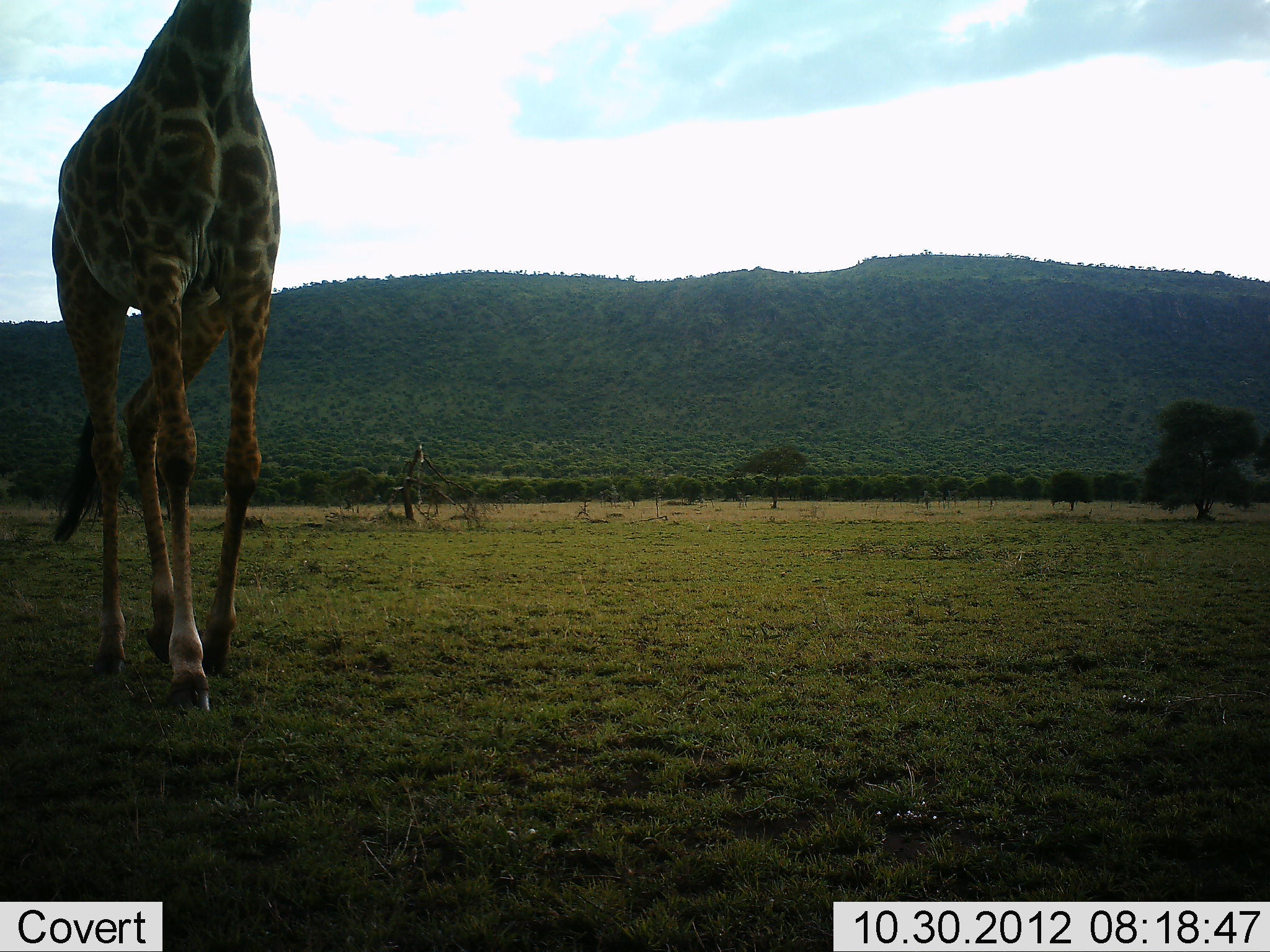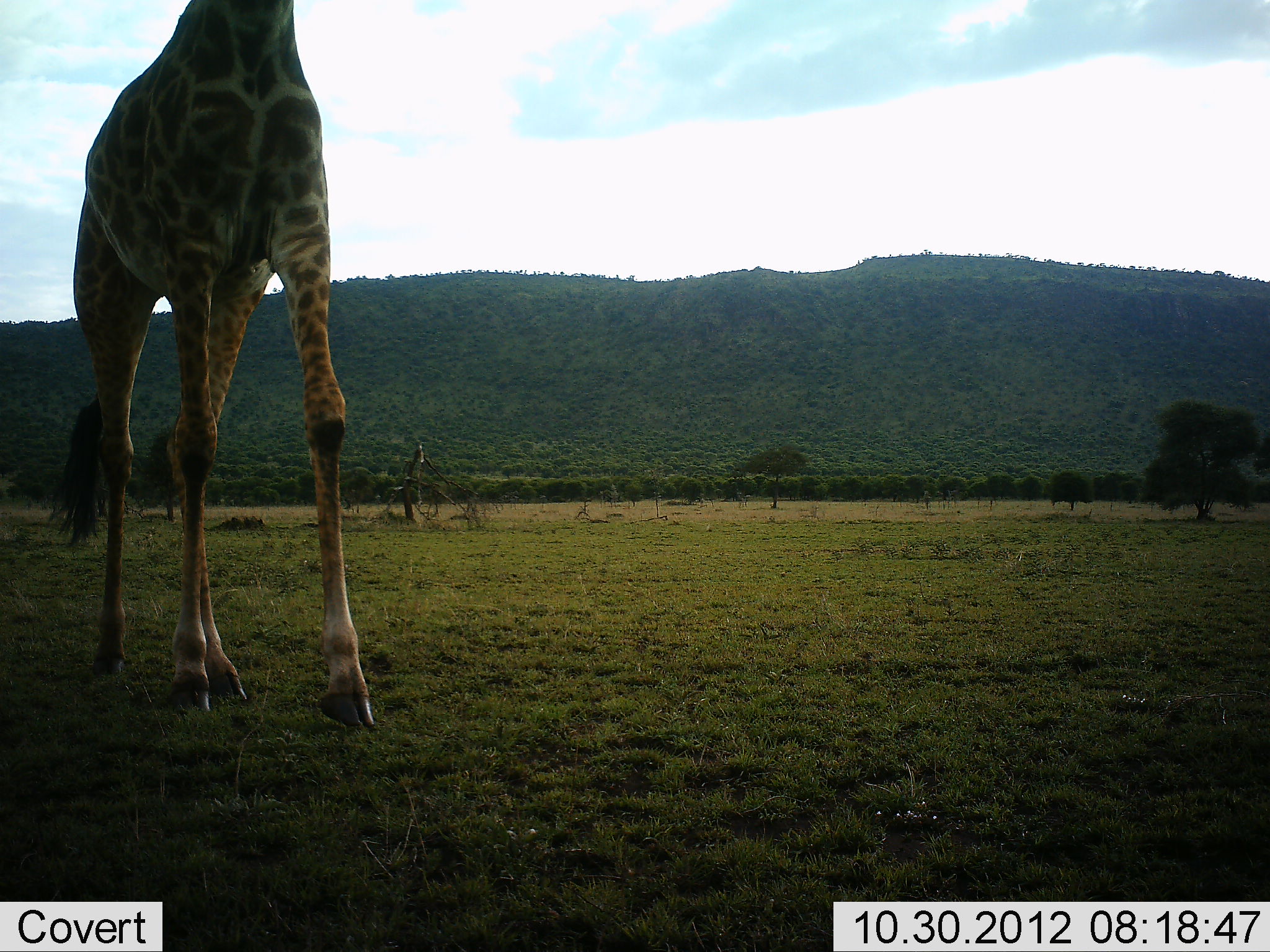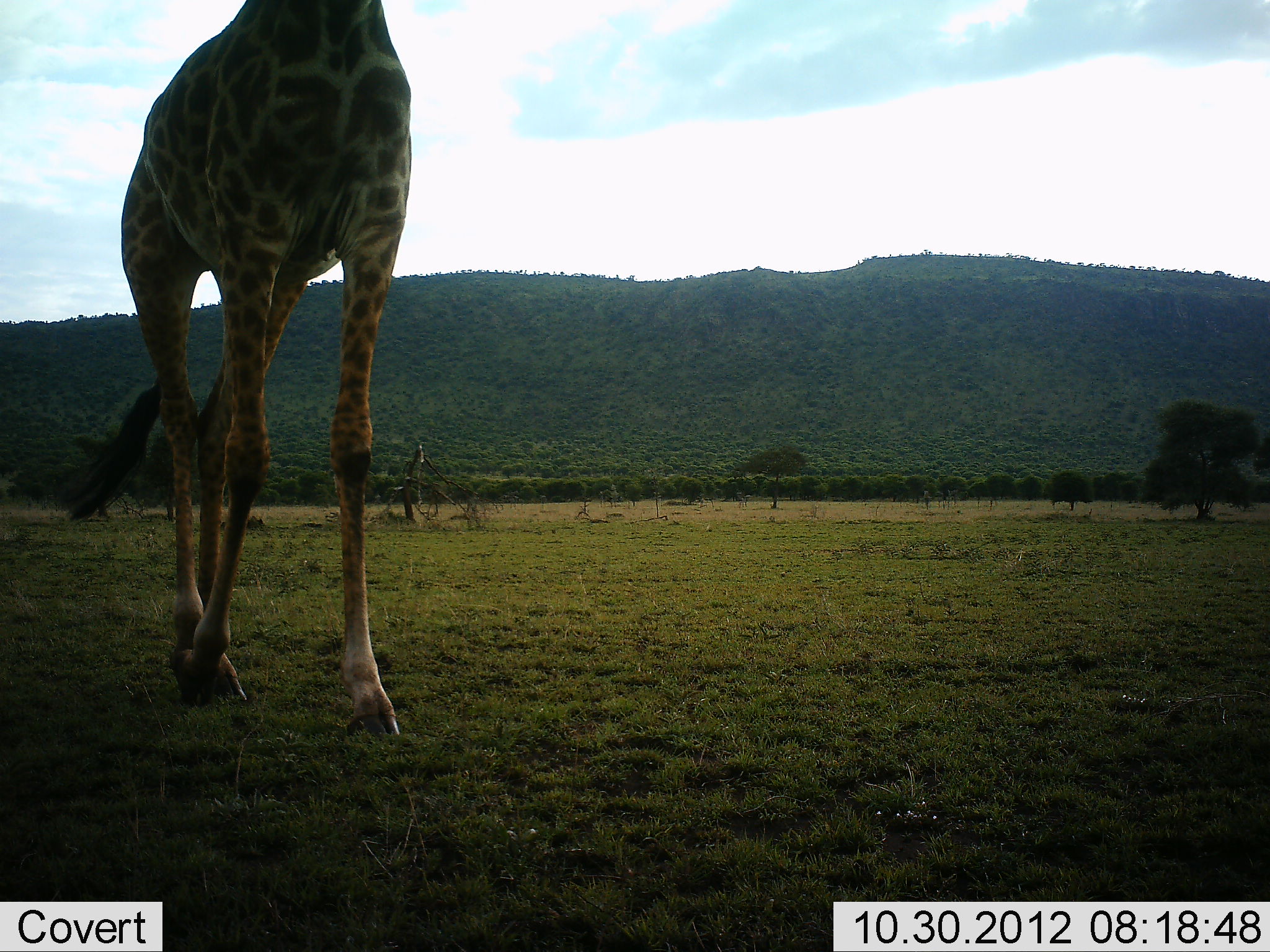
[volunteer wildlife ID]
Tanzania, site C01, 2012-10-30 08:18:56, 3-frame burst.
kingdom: Animalia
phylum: Chordata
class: Mammalia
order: Artiodactyla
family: Giraffidae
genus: Giraffa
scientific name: Giraffa camelopardalis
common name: giraffe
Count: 1.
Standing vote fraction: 10%.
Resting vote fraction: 0%.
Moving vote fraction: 90%.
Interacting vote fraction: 0%.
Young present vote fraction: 0%.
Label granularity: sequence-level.